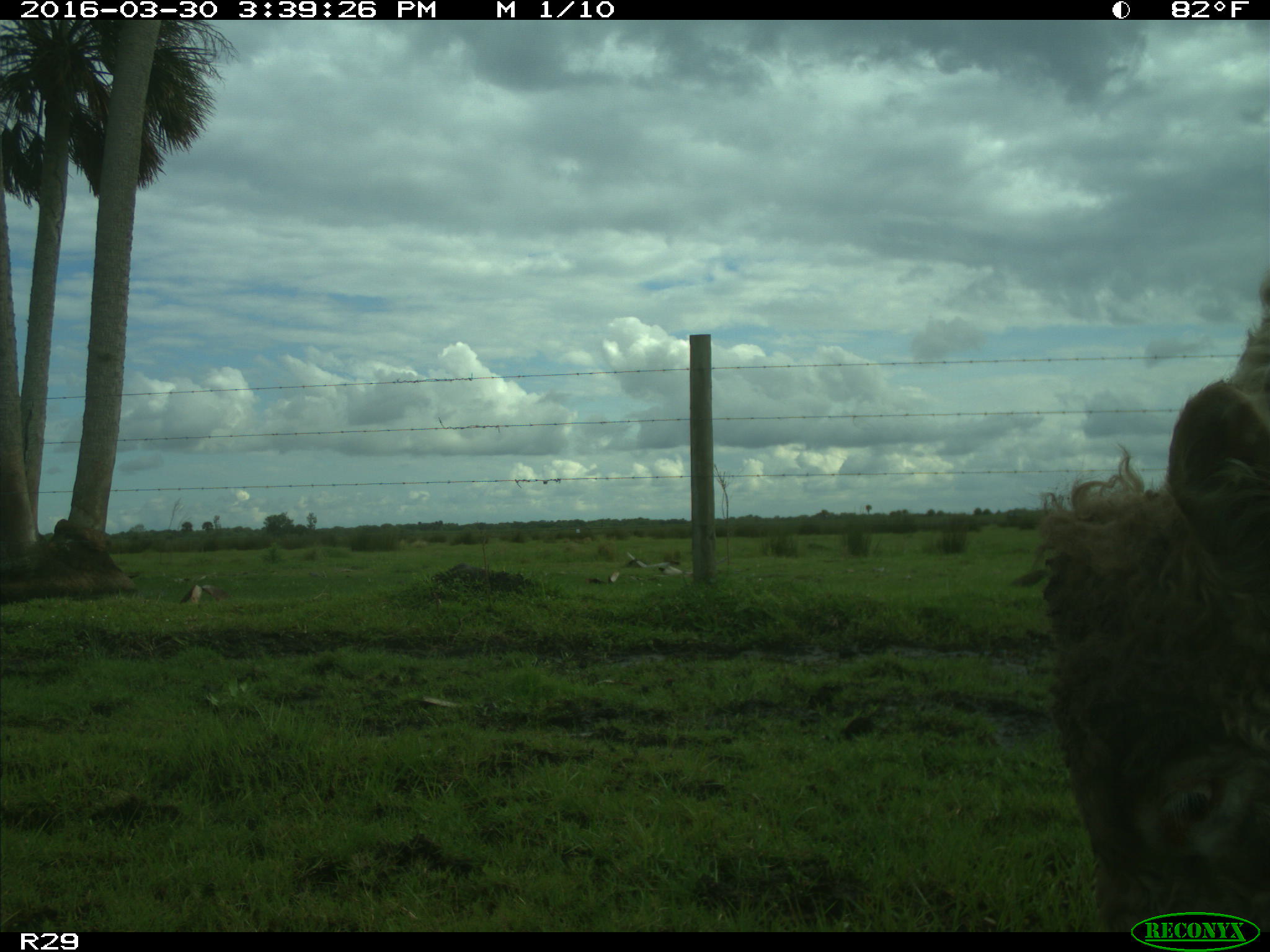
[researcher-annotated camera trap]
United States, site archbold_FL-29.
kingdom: Animalia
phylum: Chordata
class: Mammalia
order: Artiodactyla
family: Bovidae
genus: Bos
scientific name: Bos taurus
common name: domestic cow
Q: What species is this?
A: Bos taurus (domestic cow).